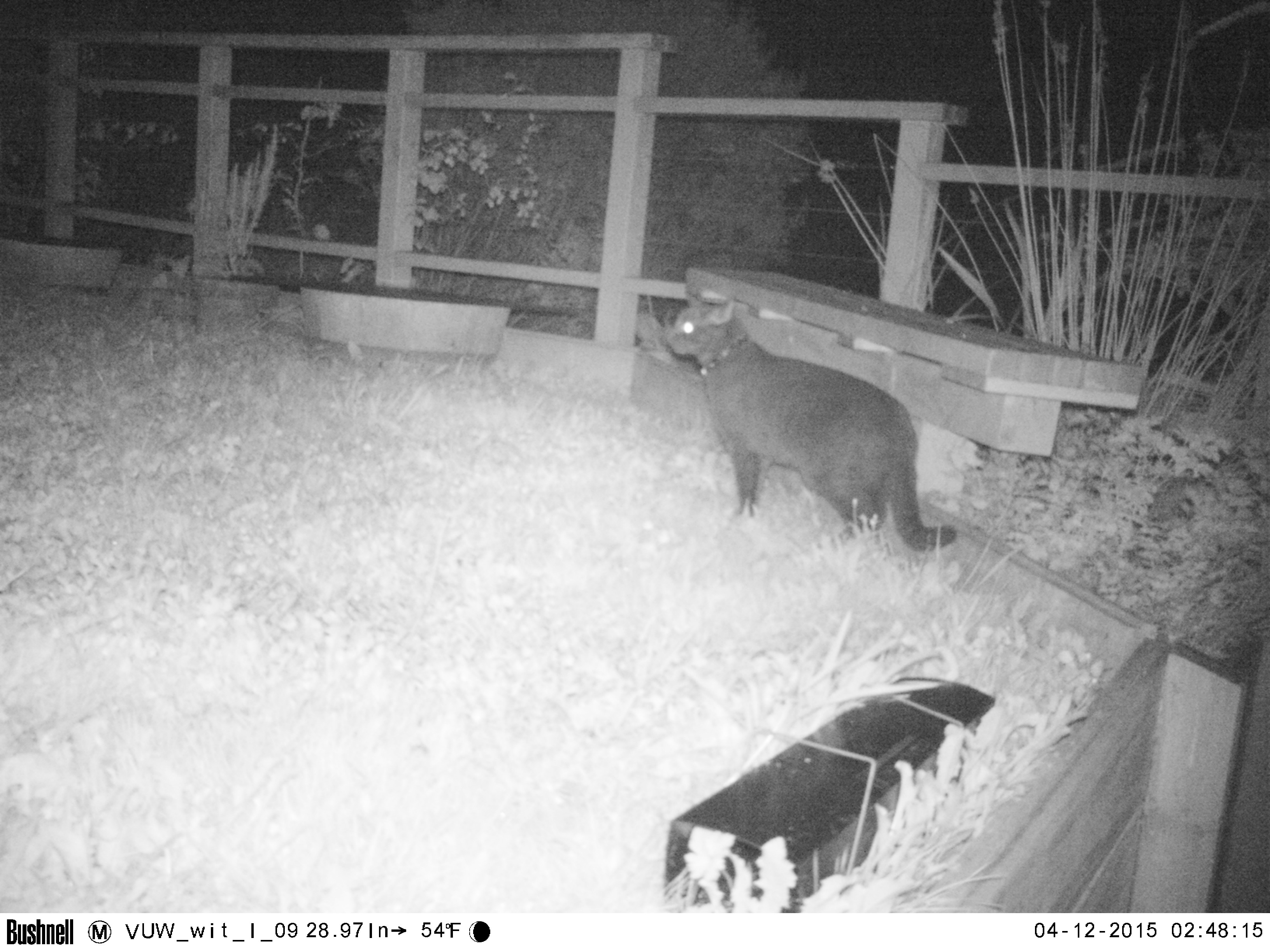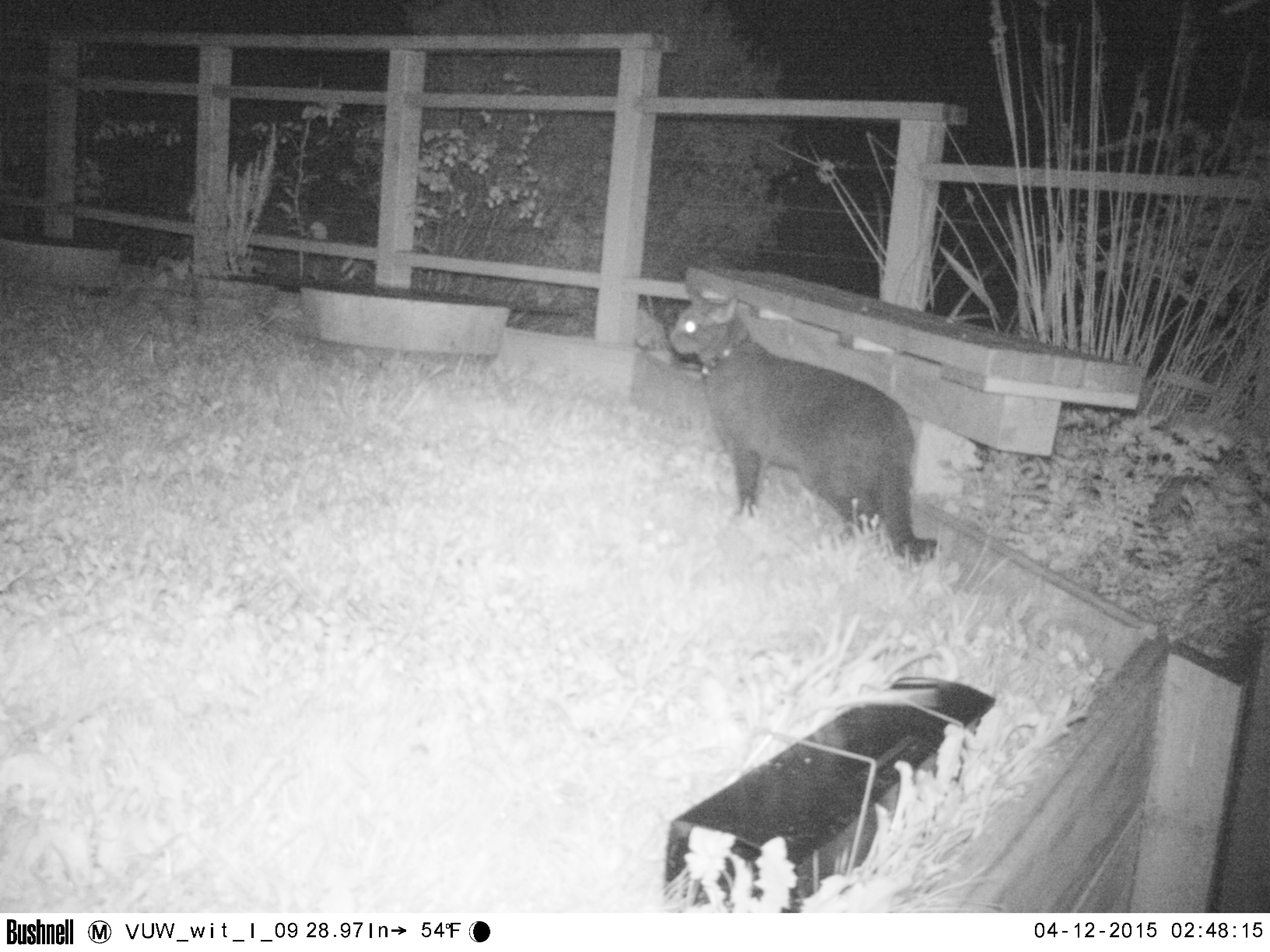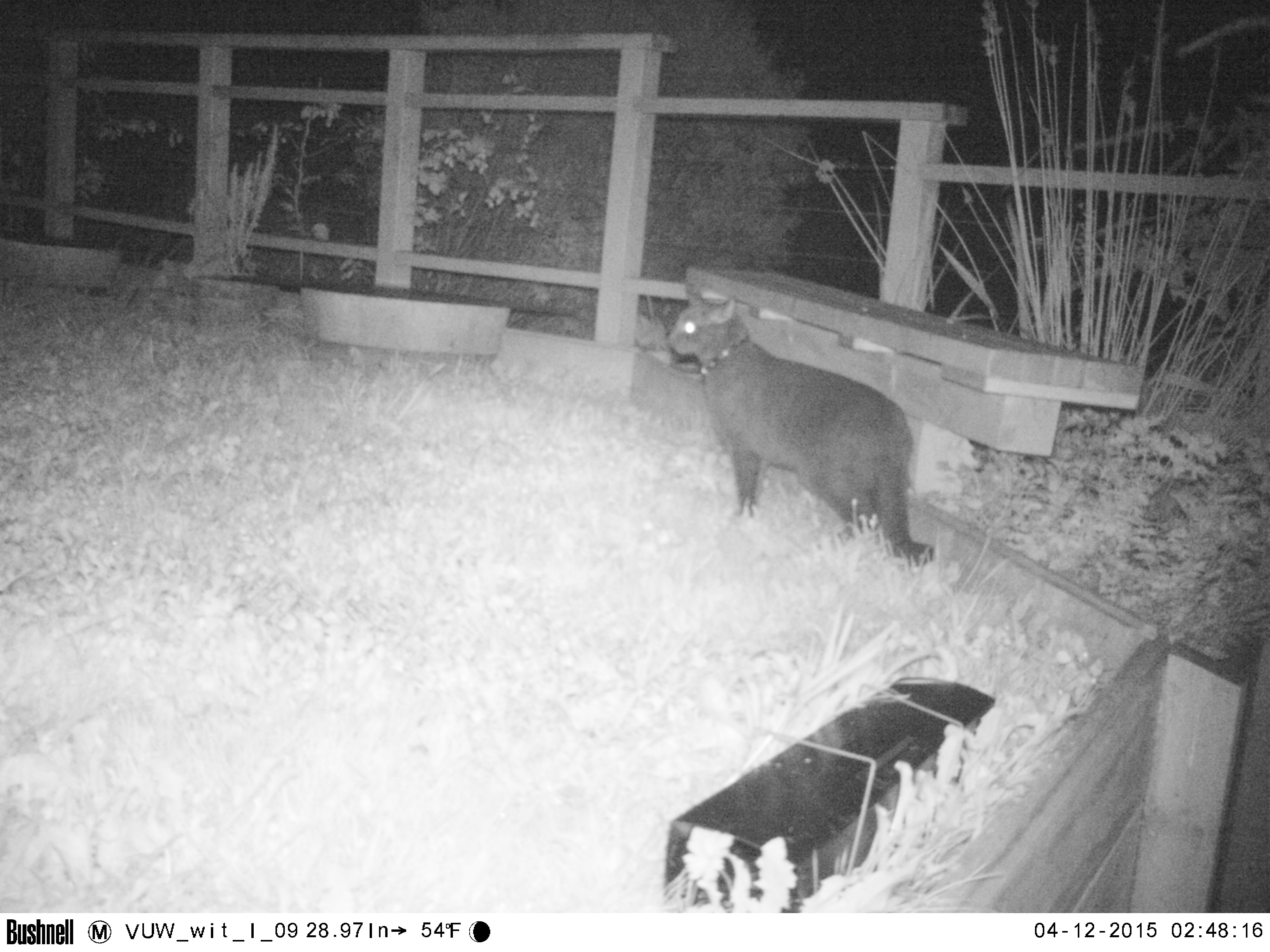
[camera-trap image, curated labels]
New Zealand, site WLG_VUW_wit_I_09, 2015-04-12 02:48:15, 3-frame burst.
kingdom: Animalia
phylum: Chordata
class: Mammalia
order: Carnivora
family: Felidae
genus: Felis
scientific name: Felis catus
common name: domestic cat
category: cat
Cat (domestic cat) (Felis catus).